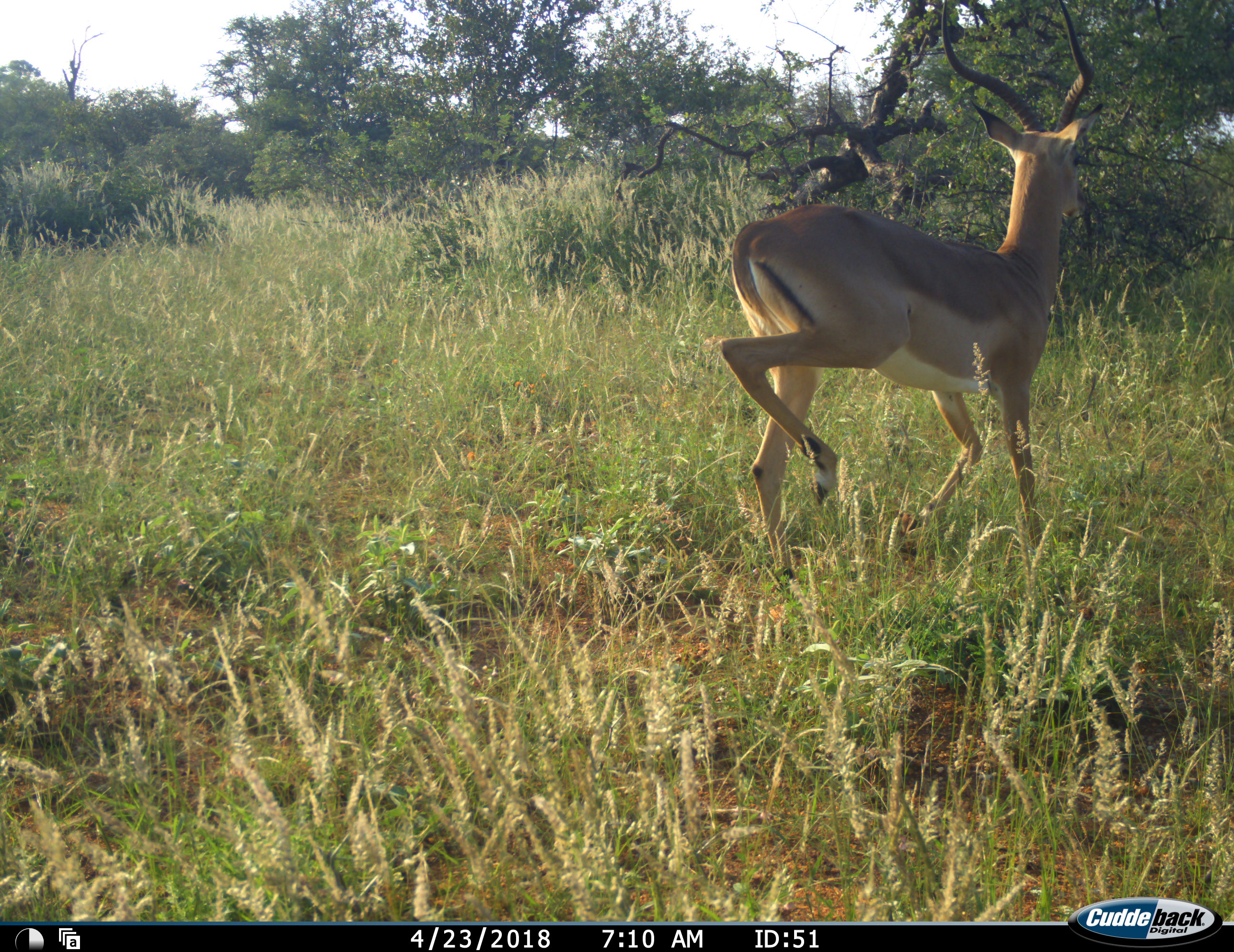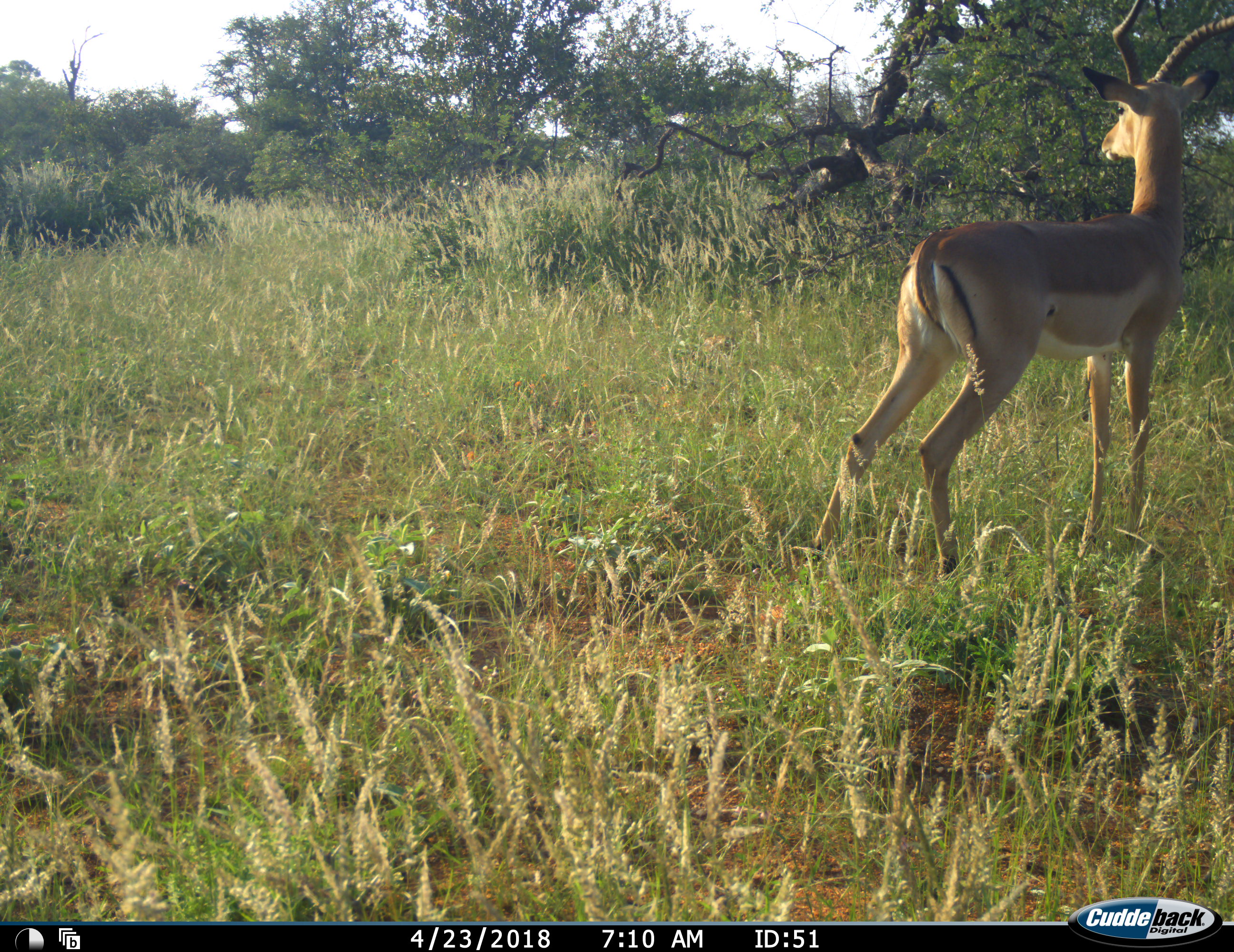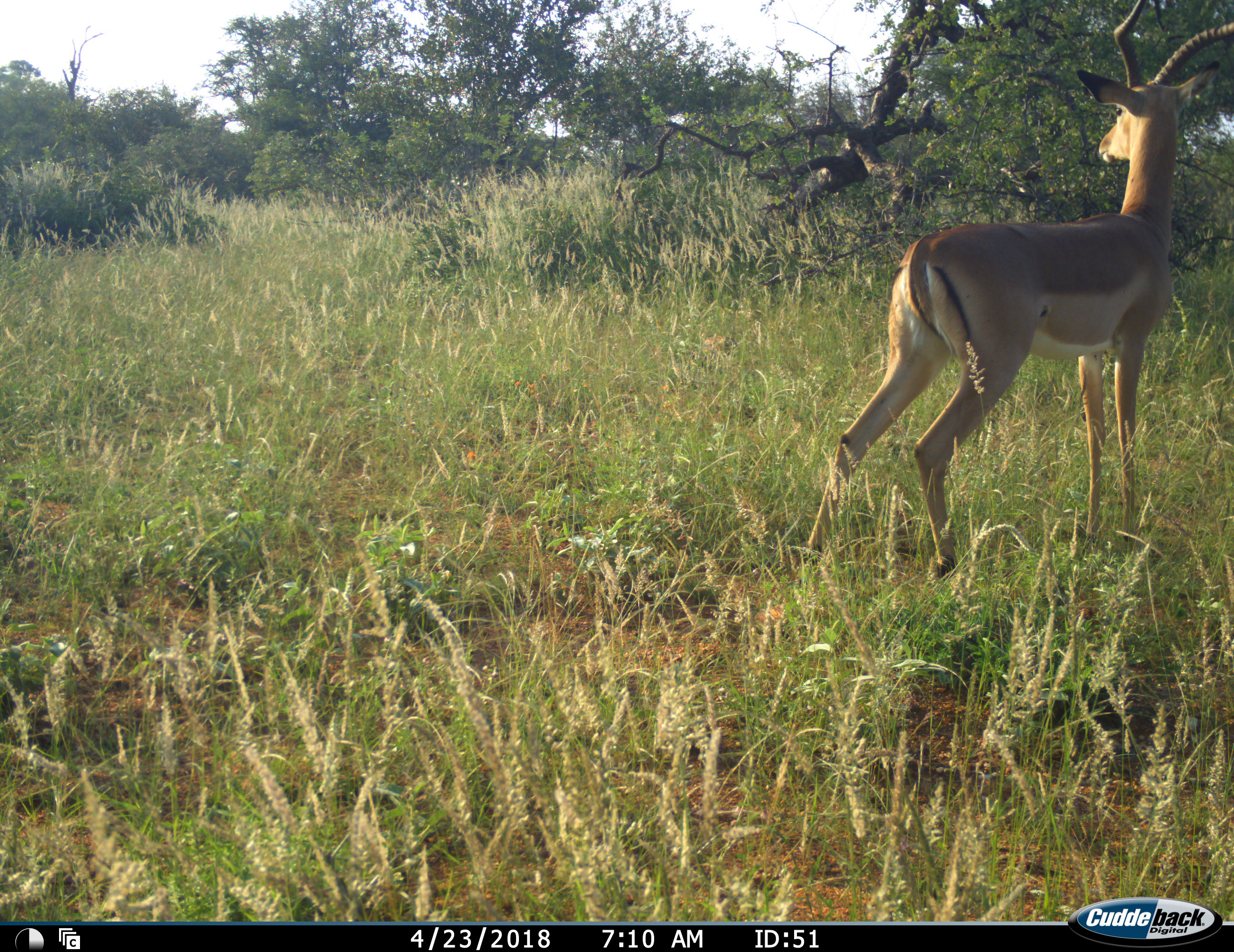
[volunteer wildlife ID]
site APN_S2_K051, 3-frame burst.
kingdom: Animalia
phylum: Chordata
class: Mammalia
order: Artiodactyla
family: Bovidae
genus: Aepyceros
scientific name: Aepyceros melampus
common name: impala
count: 1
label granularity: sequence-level